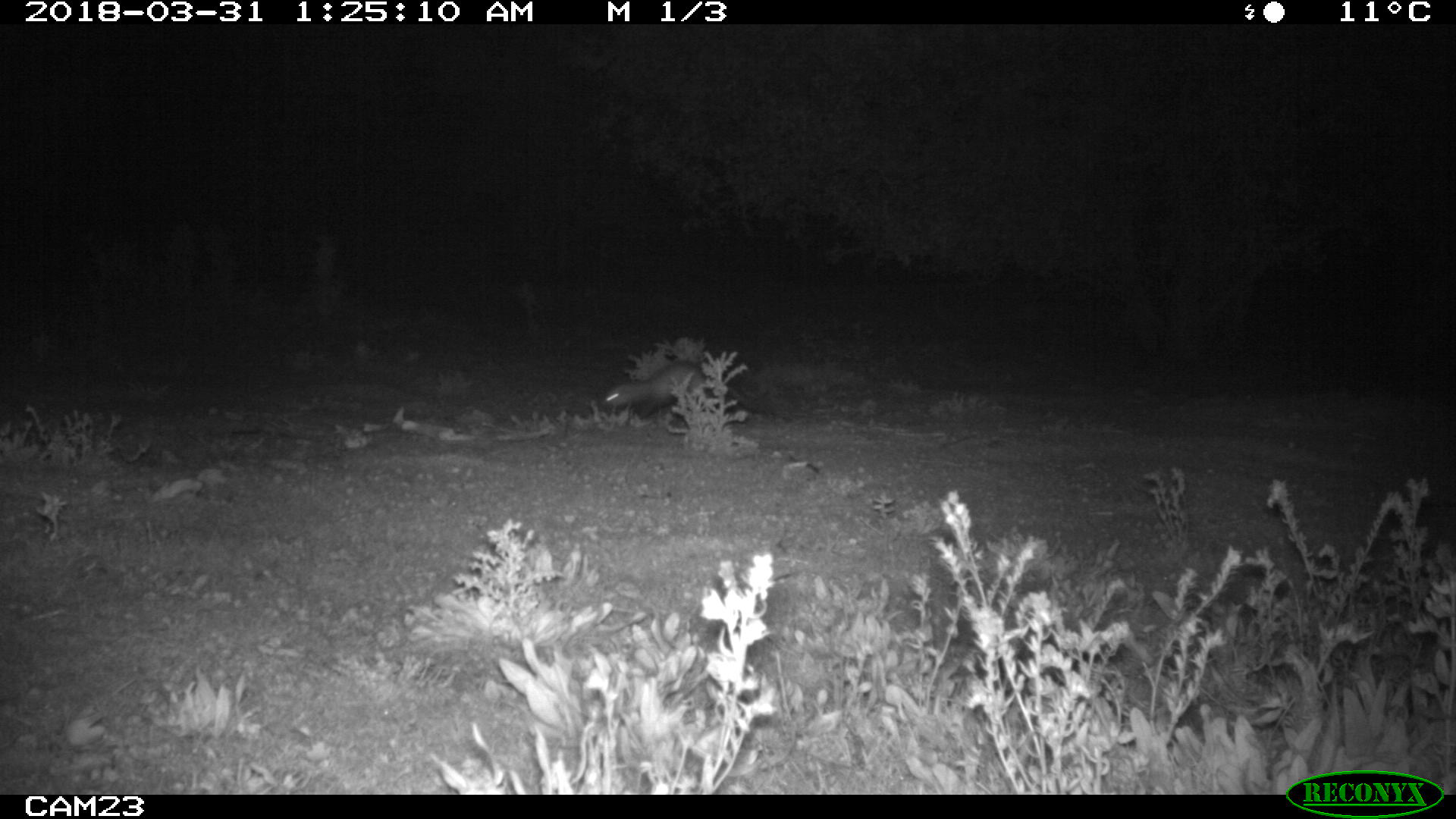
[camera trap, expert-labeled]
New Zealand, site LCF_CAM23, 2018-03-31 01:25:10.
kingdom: Animalia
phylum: Chordata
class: Mammalia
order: Carnivora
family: Mustelidae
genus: Mustela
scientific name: Mustela furo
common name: ferret